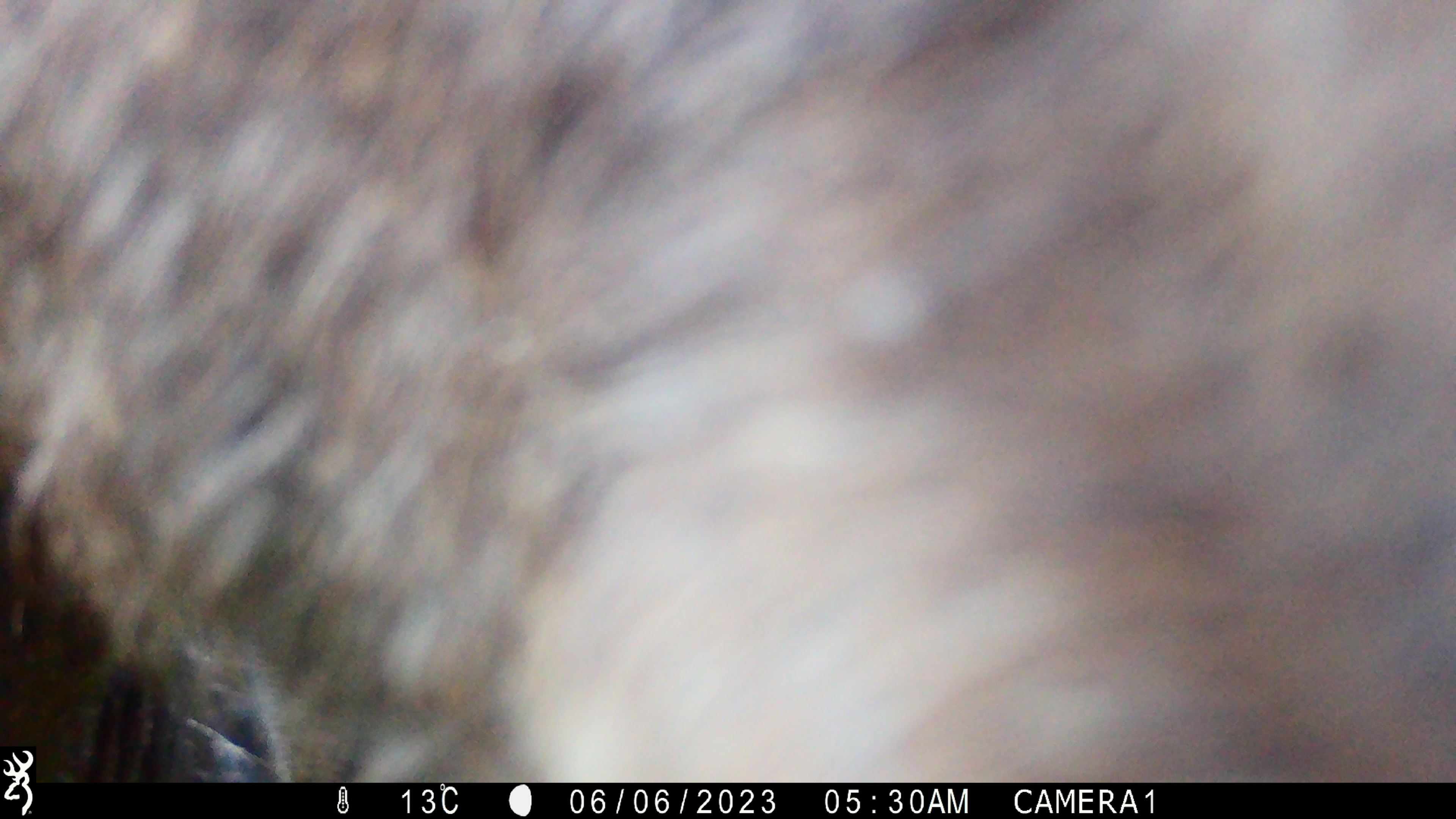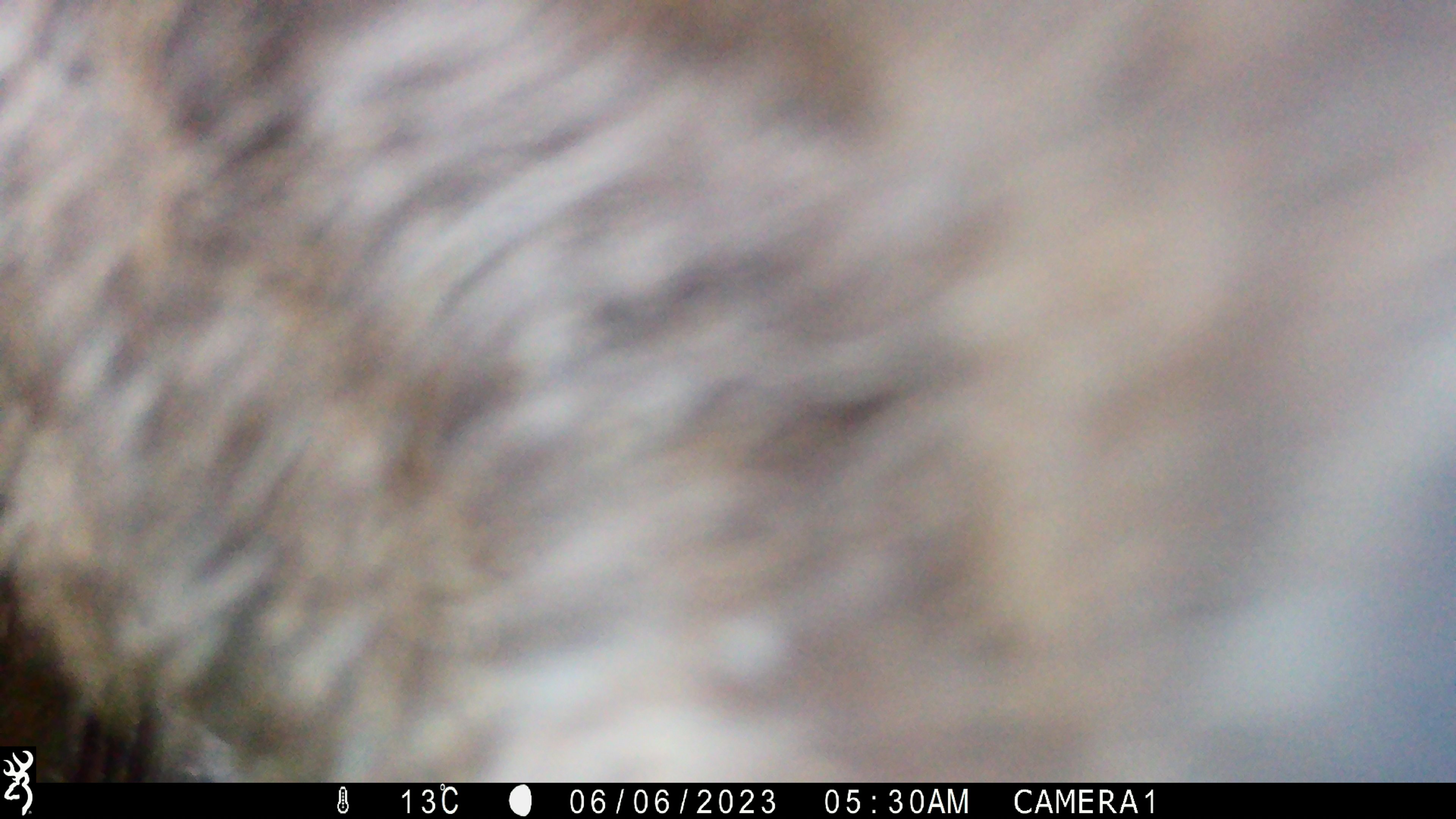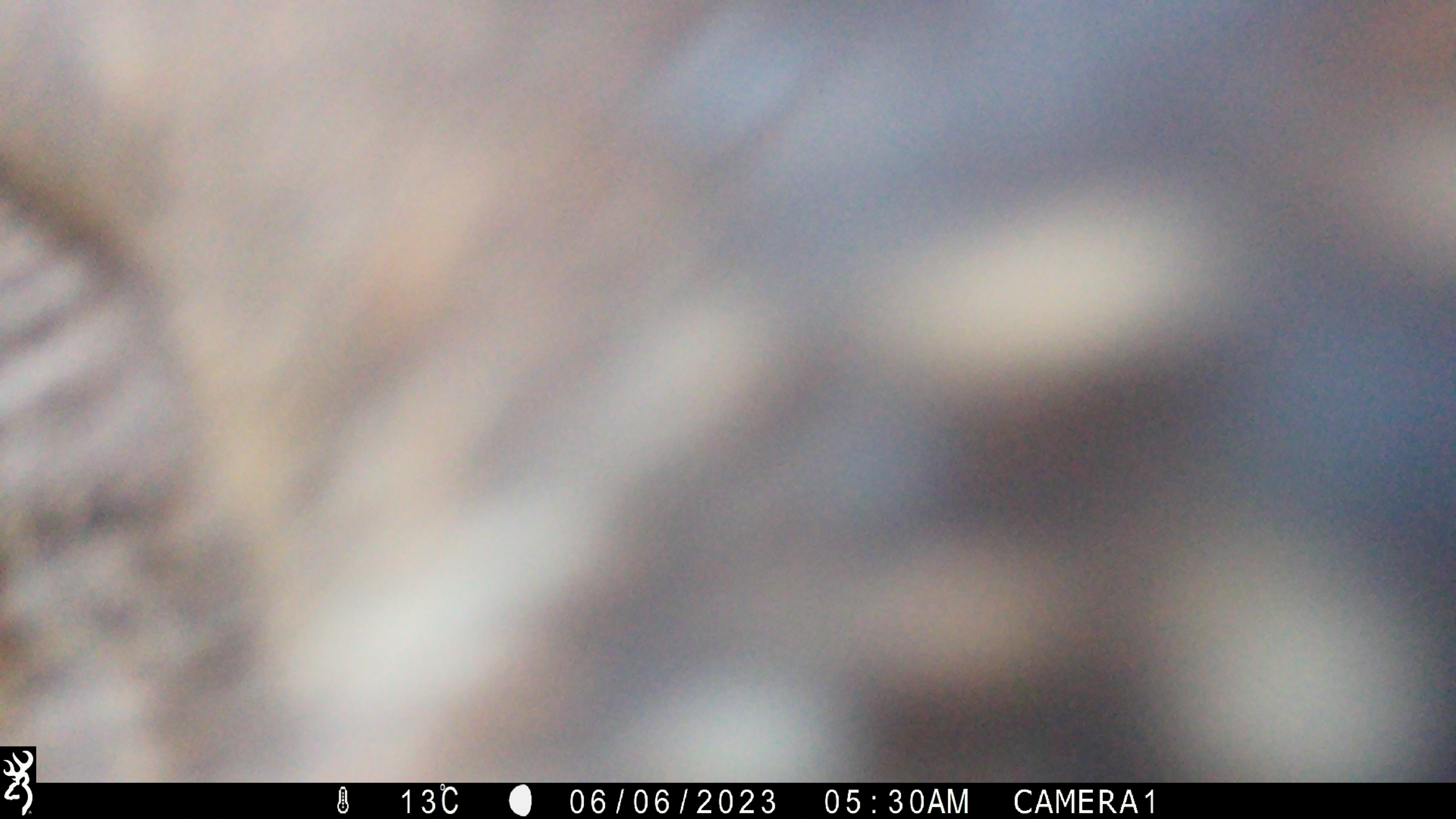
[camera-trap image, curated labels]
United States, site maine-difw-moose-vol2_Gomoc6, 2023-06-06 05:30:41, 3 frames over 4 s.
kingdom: Animalia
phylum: Chordata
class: Mammalia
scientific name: Mammalia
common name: mammal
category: mammal sp.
Mammal sp. (mammal) (Mammalia).